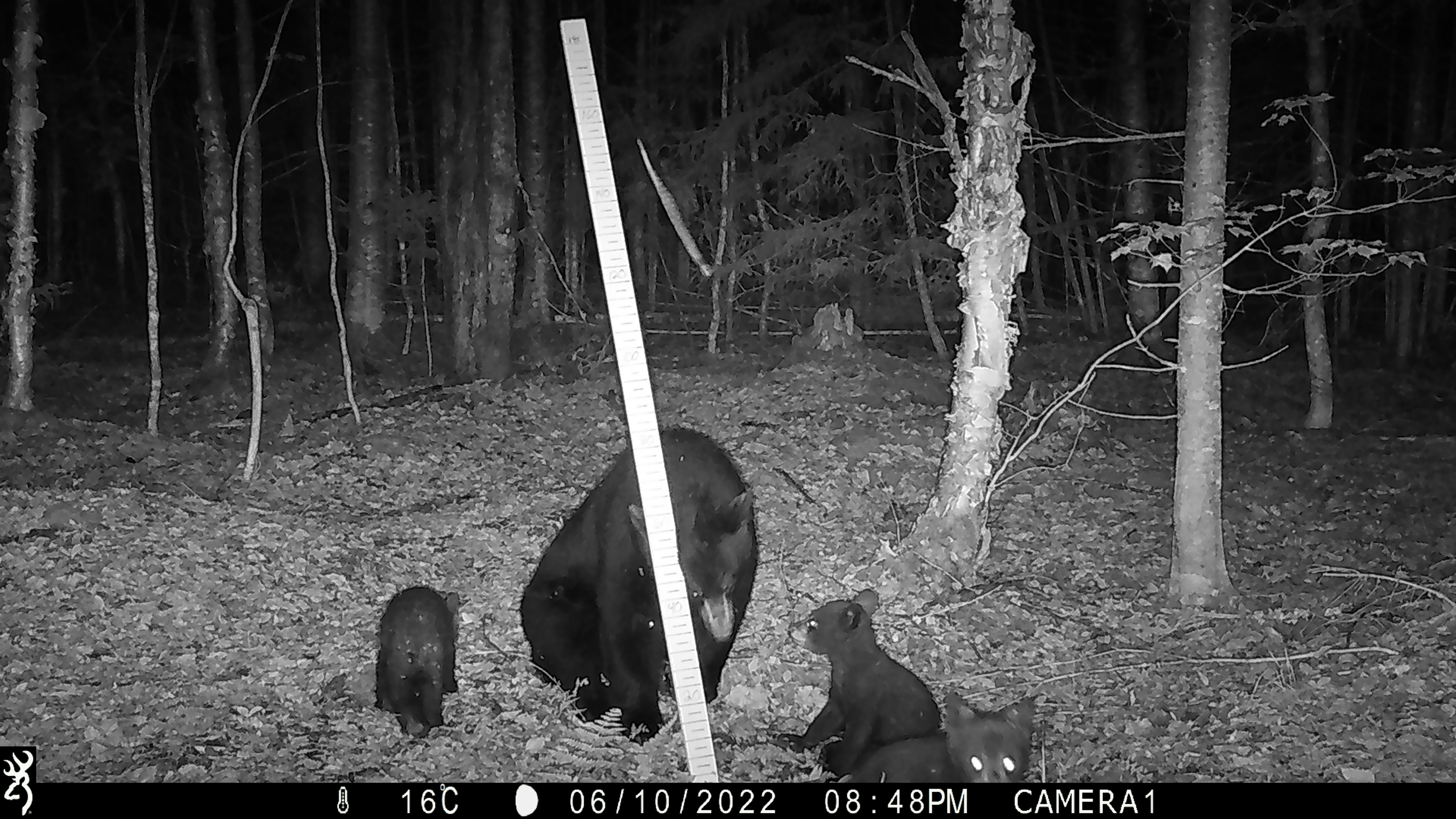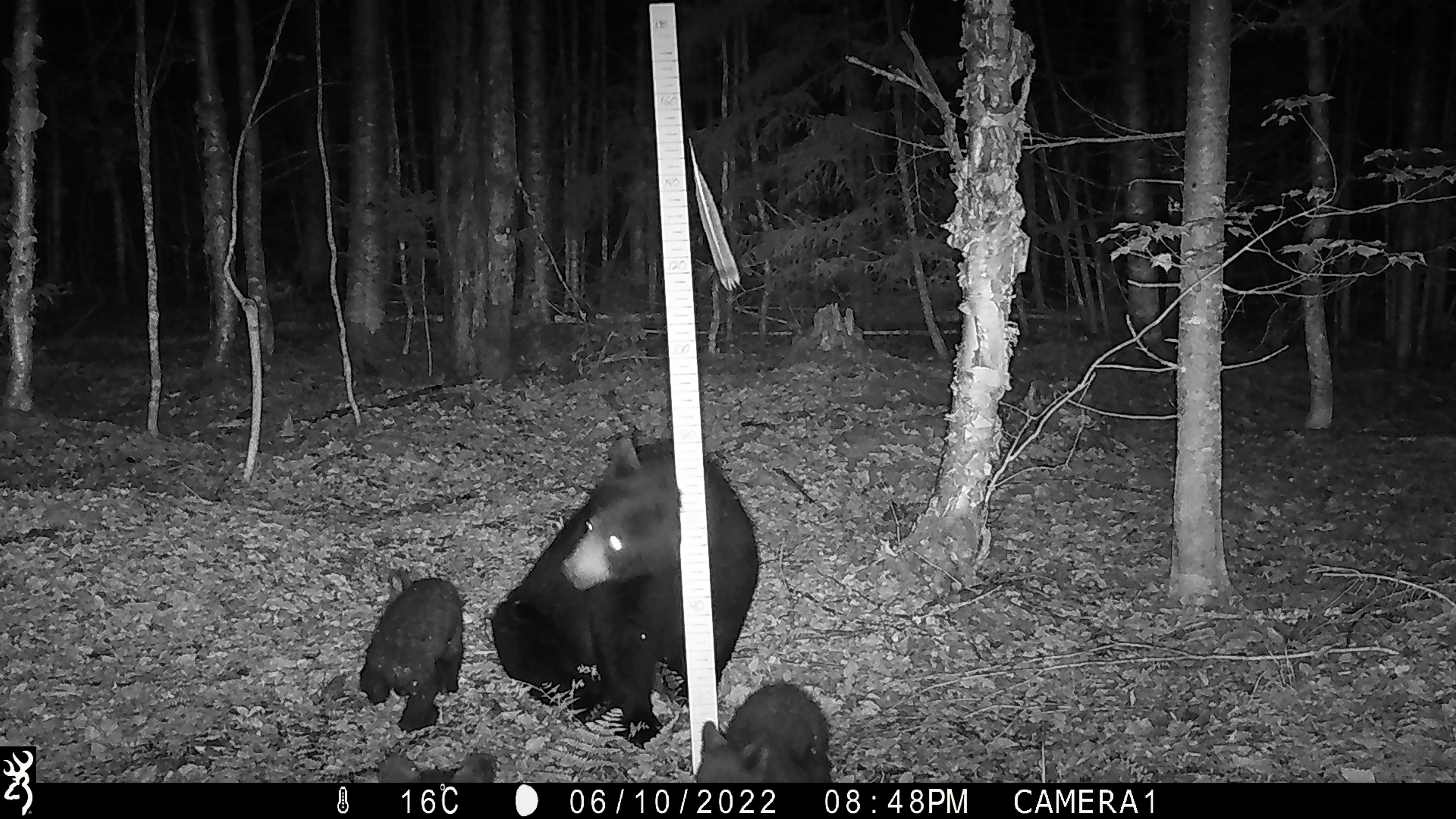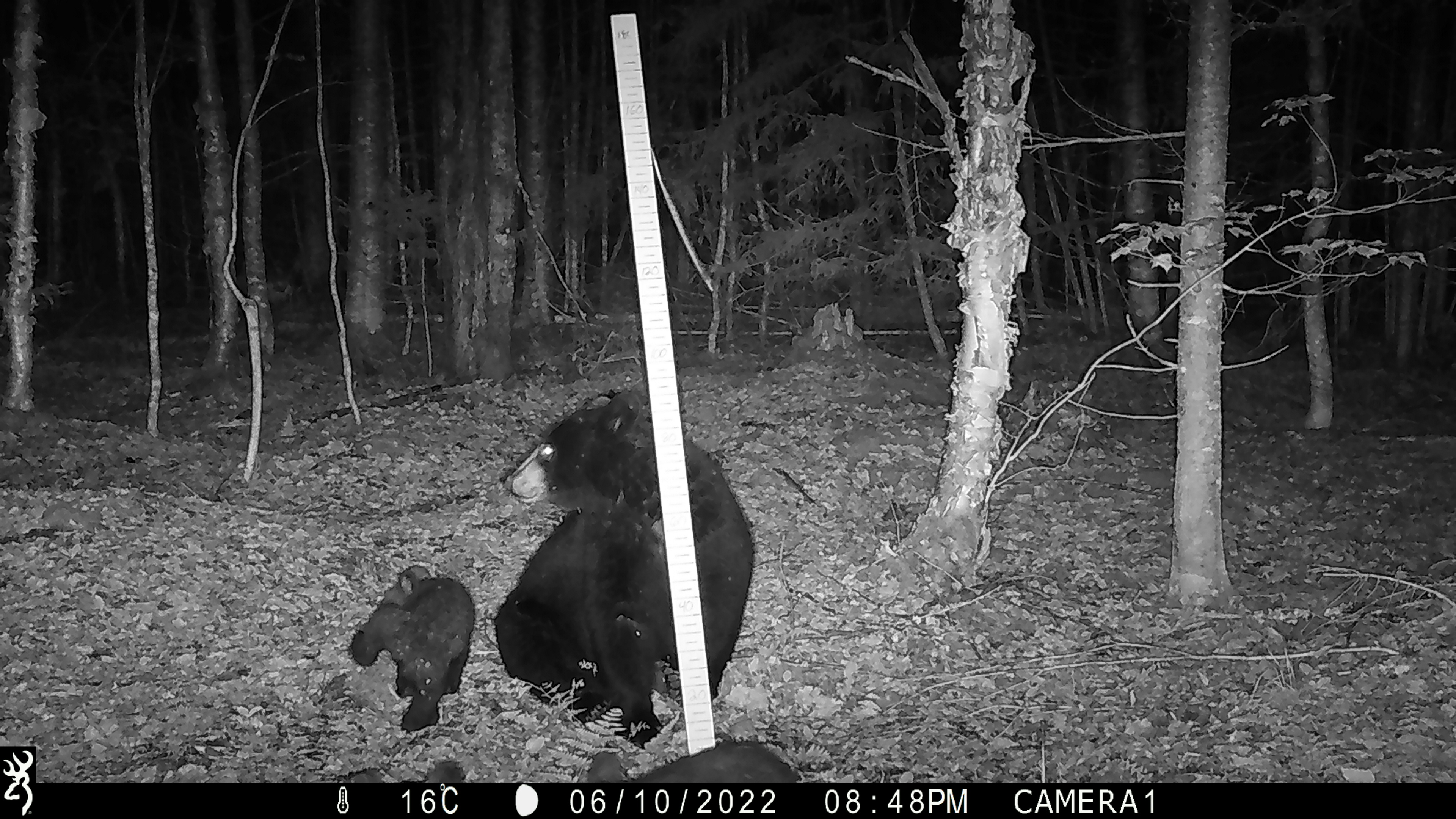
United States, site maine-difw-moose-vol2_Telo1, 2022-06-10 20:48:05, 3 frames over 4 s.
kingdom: Animalia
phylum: Chordata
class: Mammalia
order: Carnivora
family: Ursidae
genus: Ursus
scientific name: Ursus americanus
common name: black bear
Black bear (Ursus americanus).